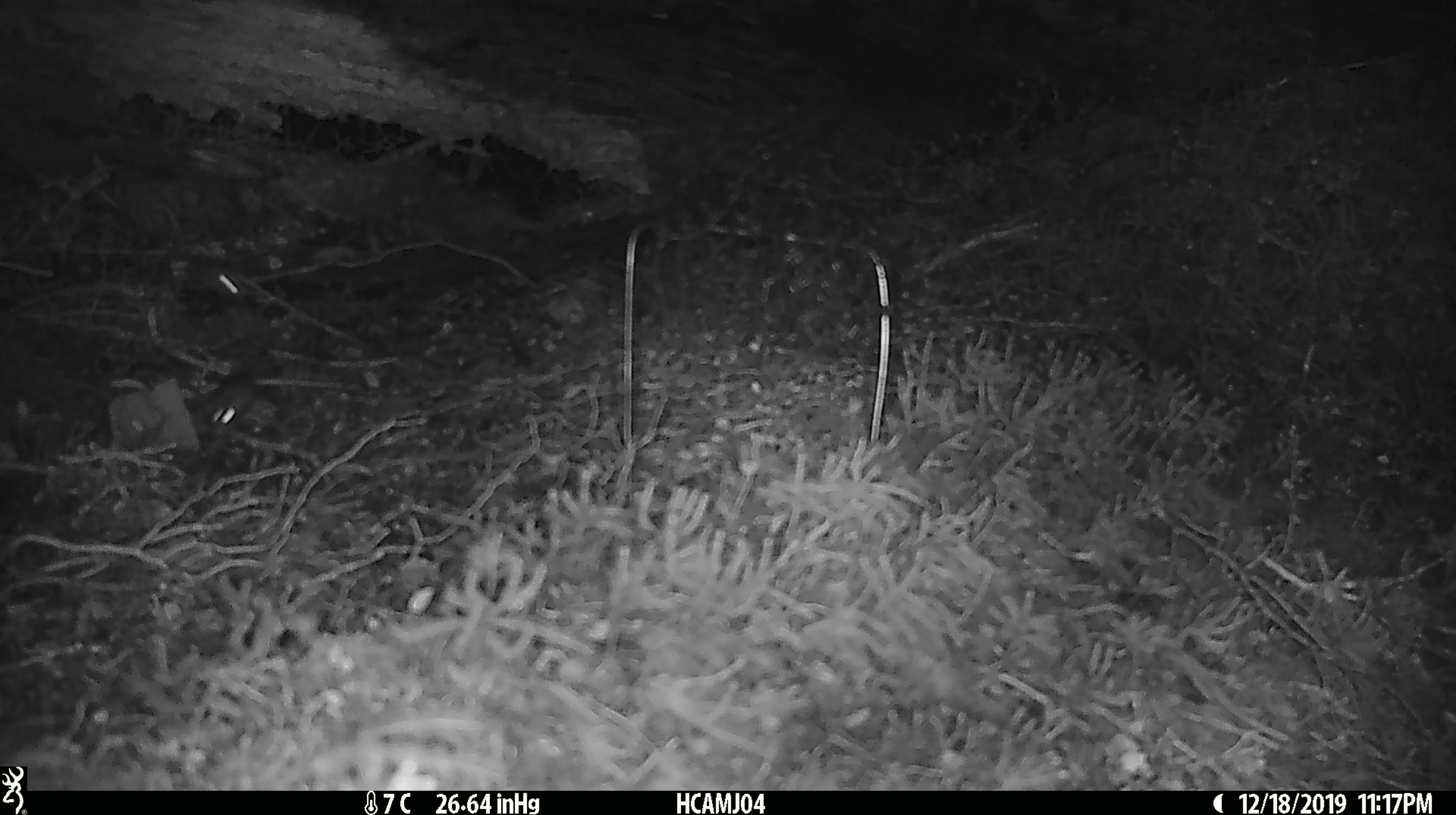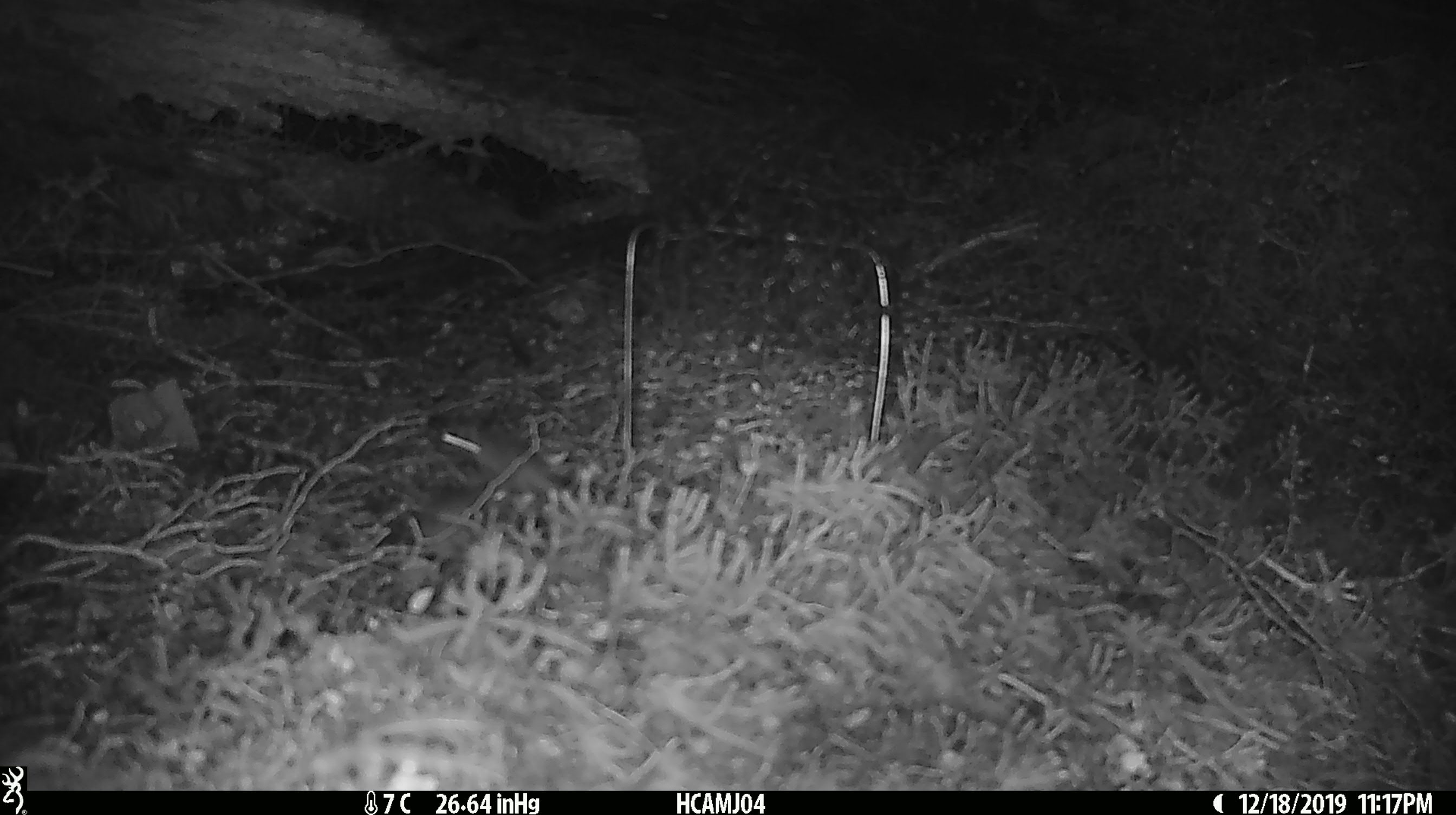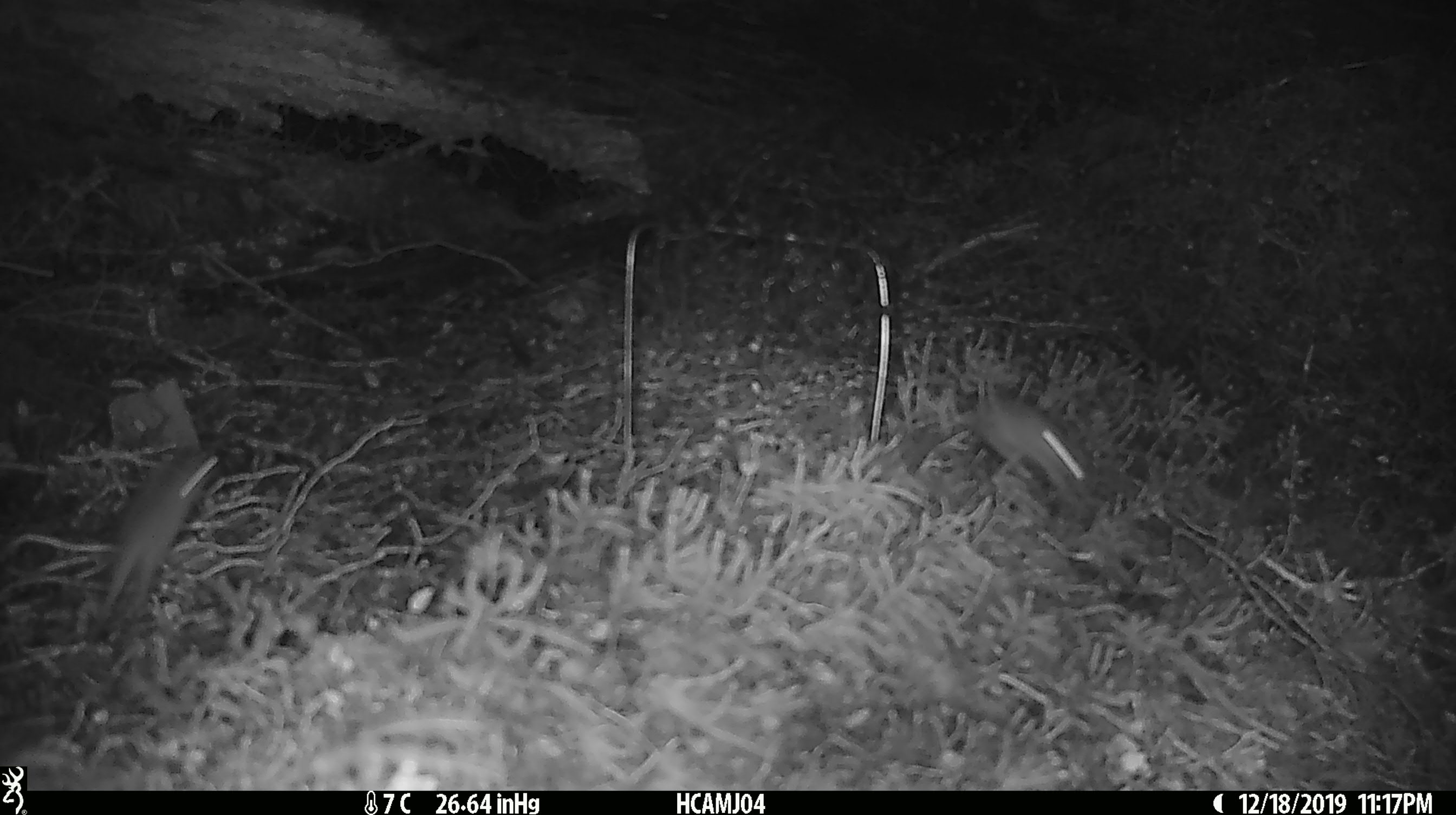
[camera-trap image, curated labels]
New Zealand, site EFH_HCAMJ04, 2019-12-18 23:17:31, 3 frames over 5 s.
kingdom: Animalia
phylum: Chordata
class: Mammalia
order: Rodentia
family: Muridae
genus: Mus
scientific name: Mus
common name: mouse